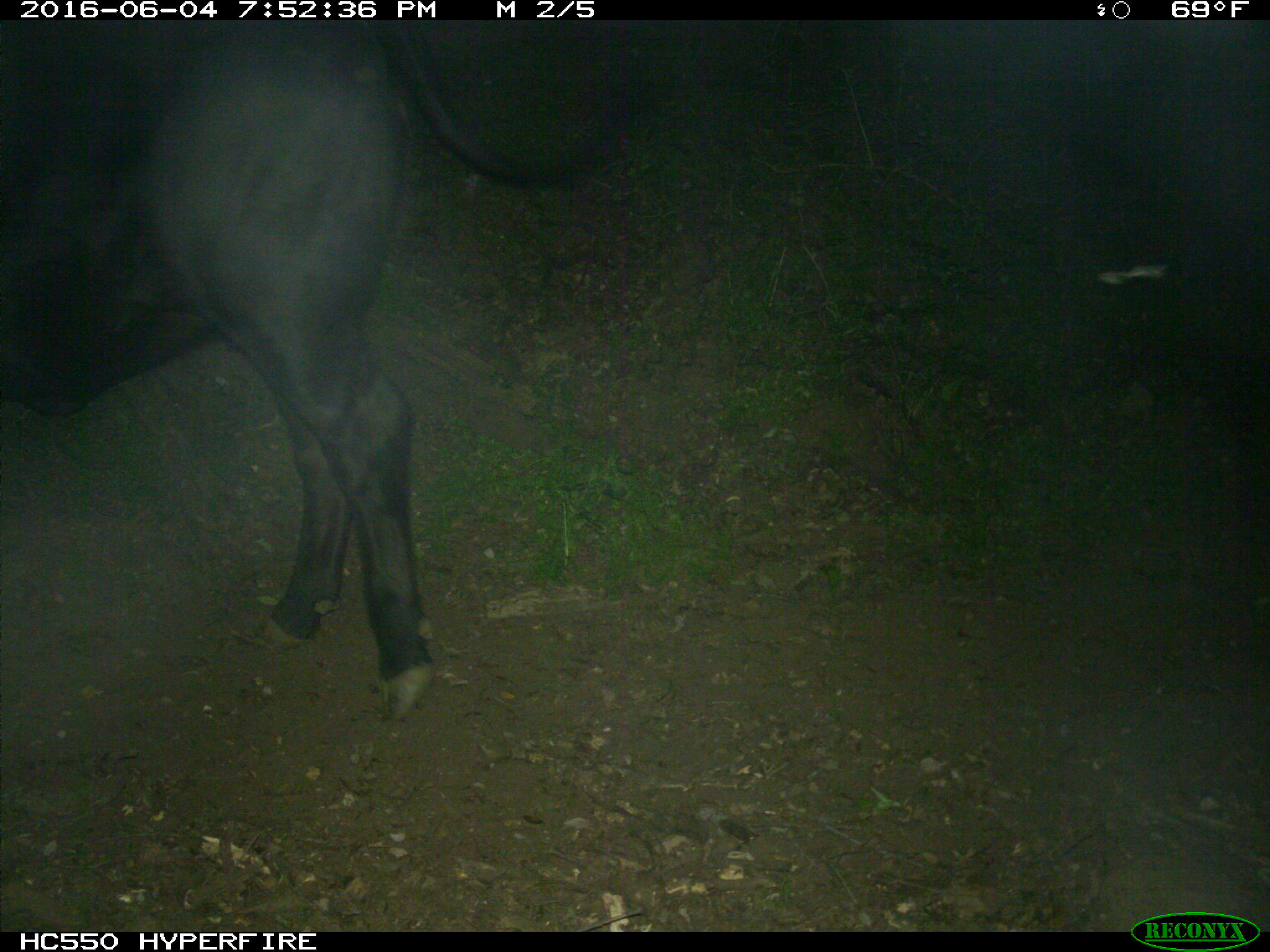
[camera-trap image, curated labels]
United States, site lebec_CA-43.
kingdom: Animalia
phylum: Chordata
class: Mammalia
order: Artiodactyla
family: Bovidae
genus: Bos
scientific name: Bos taurus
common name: domestic cow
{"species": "Bos taurus (domestic cow)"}